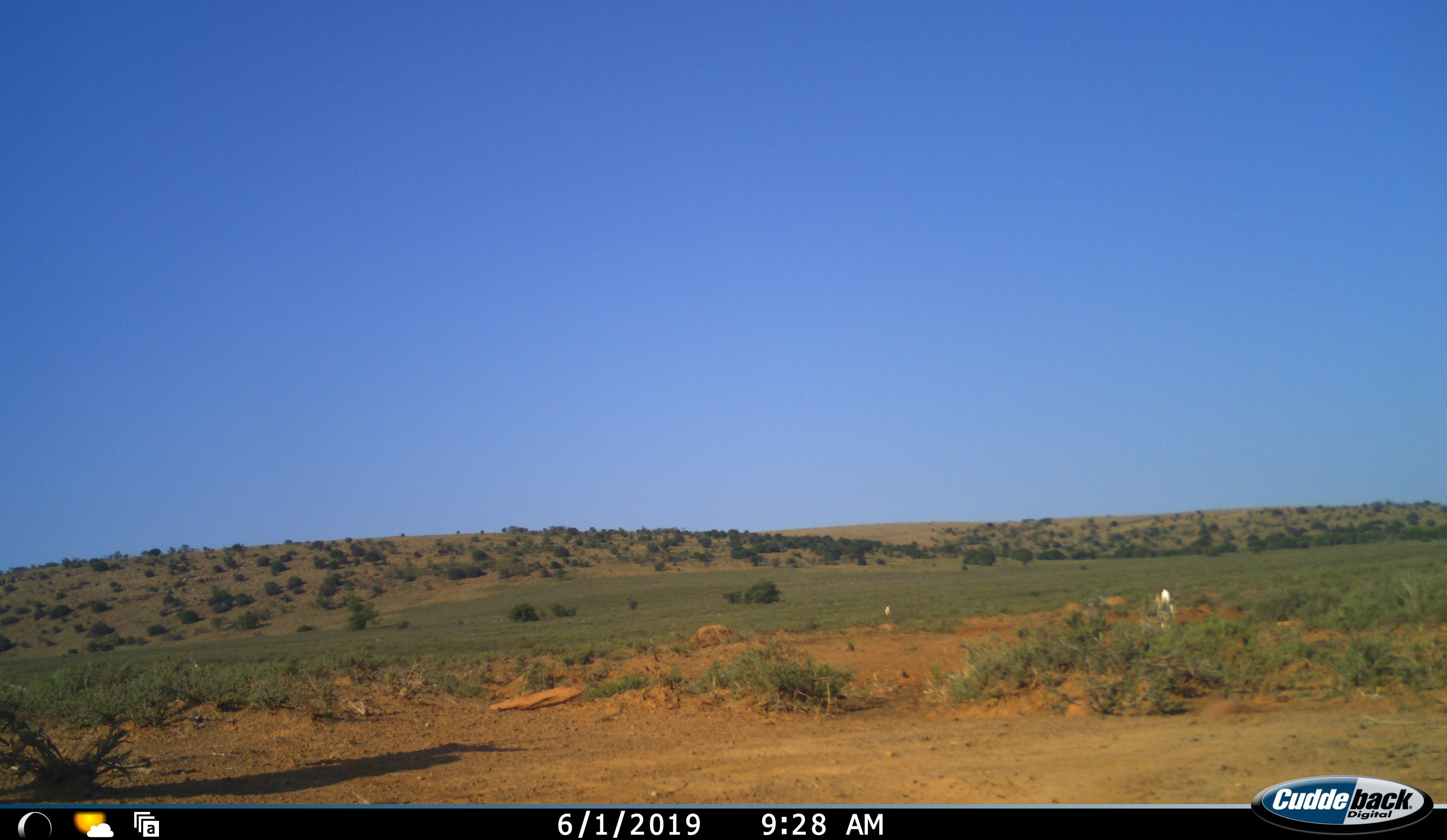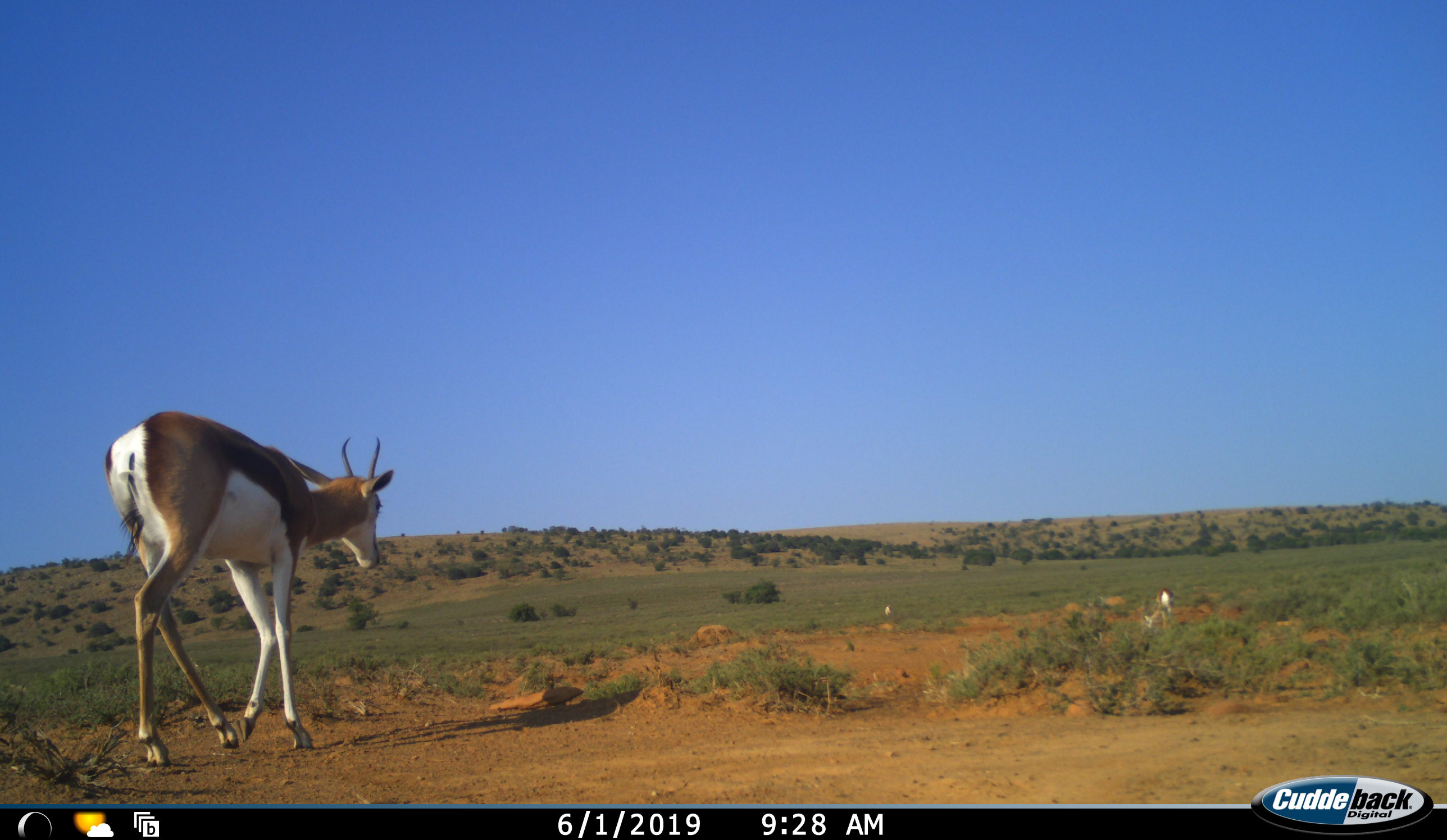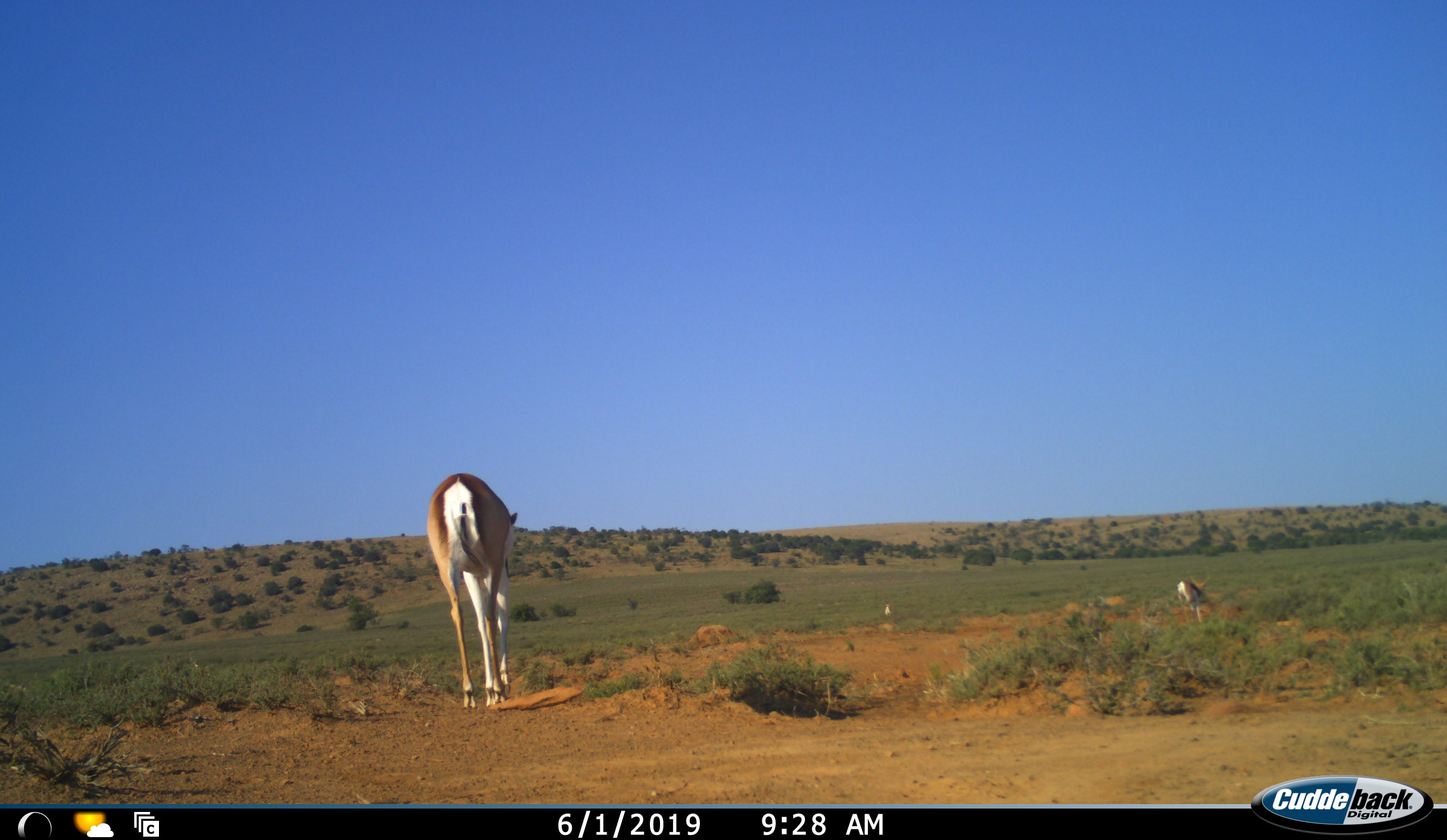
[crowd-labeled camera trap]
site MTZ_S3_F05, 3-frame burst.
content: unidentified animal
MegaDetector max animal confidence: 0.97